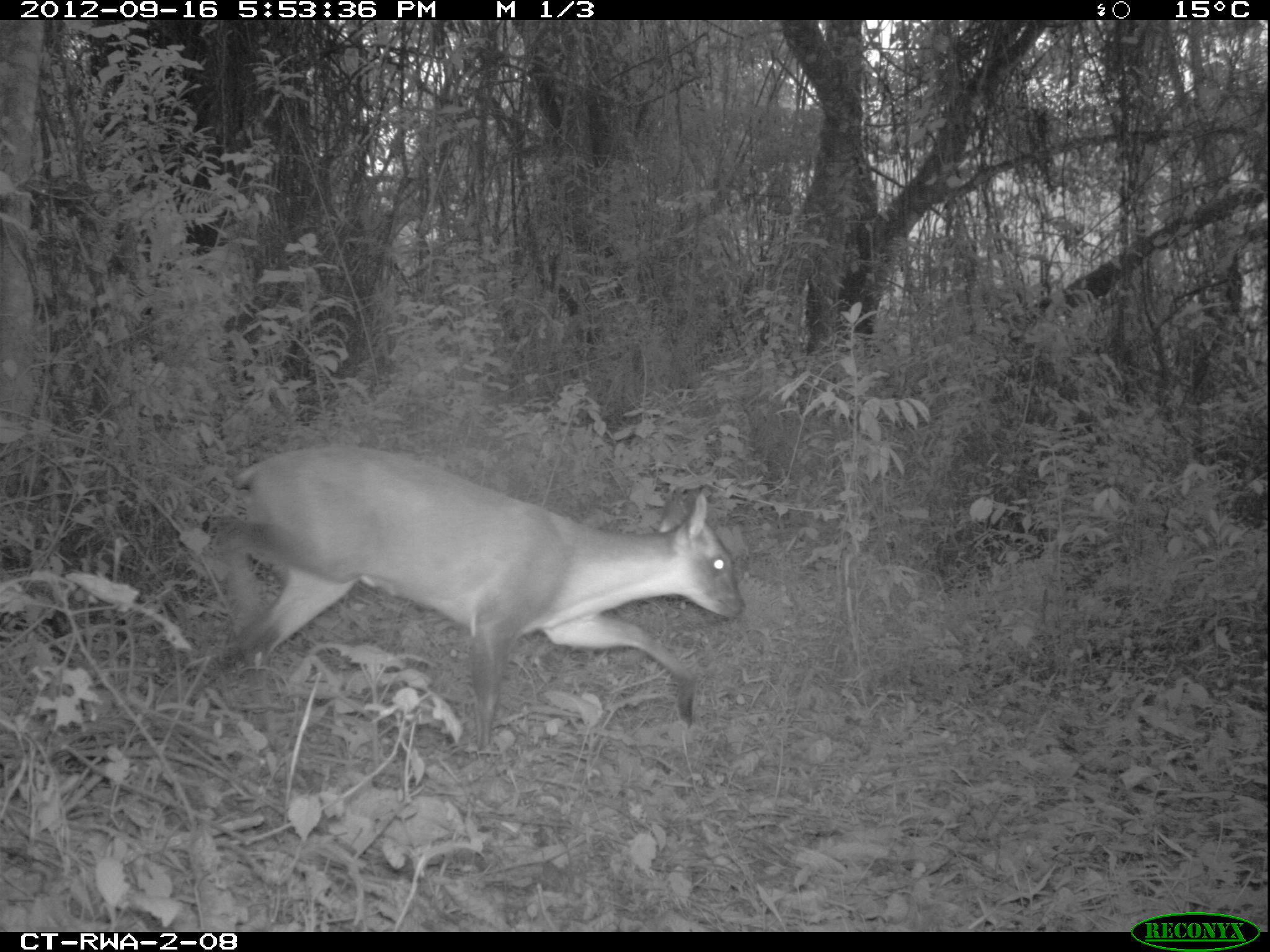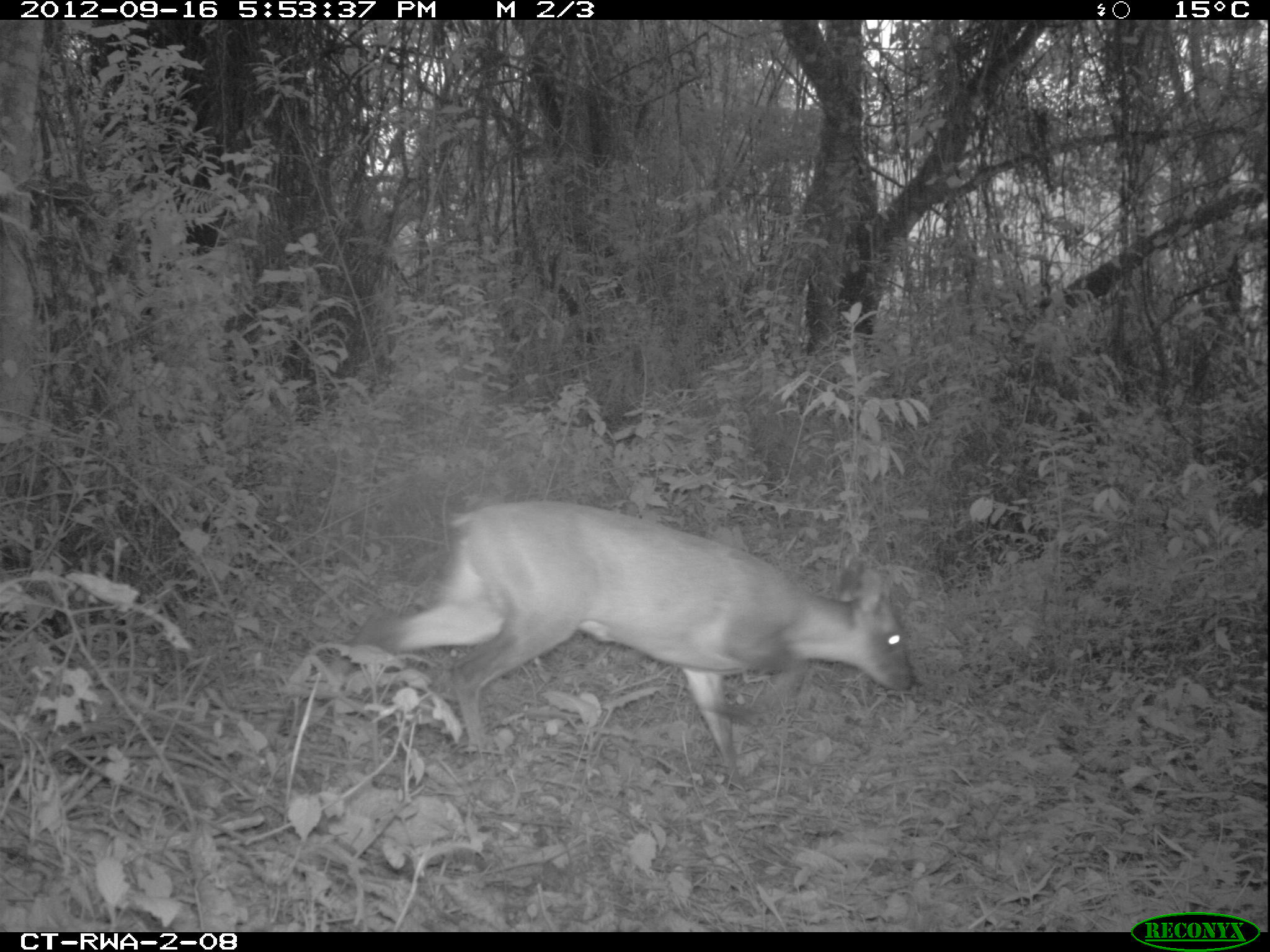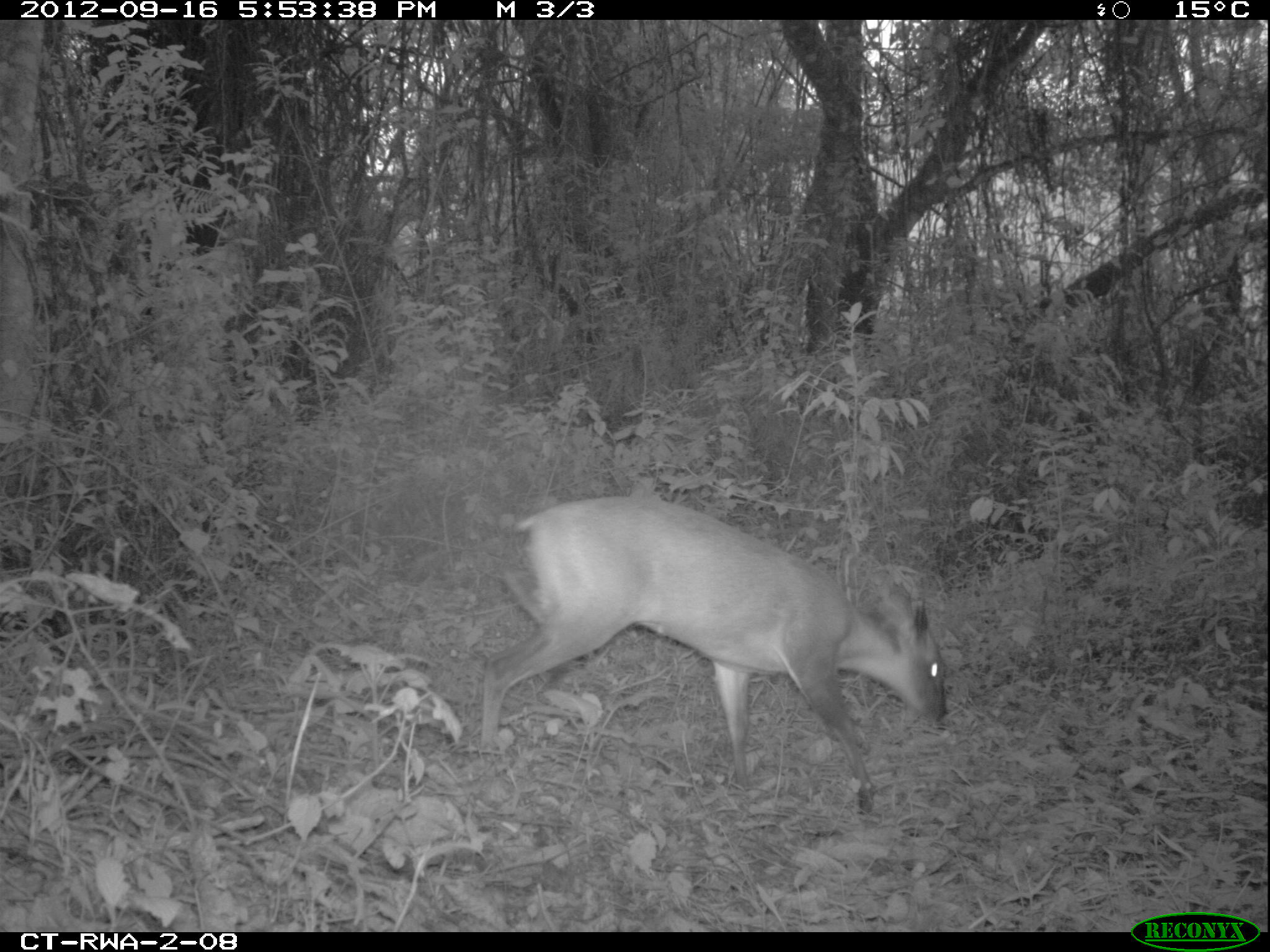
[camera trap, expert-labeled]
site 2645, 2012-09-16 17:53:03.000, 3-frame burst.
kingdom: Animalia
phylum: Chordata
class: Mammalia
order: Artiodactyla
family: Bovidae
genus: Cephalophus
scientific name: Cephalophus nigrifrons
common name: black-fronted duiker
Cephalophus nigrifrons (black-fronted duiker), count 1.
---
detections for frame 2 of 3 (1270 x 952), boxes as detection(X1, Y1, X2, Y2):
cephalophus nigrifrons: detection(327, 498, 911, 787)